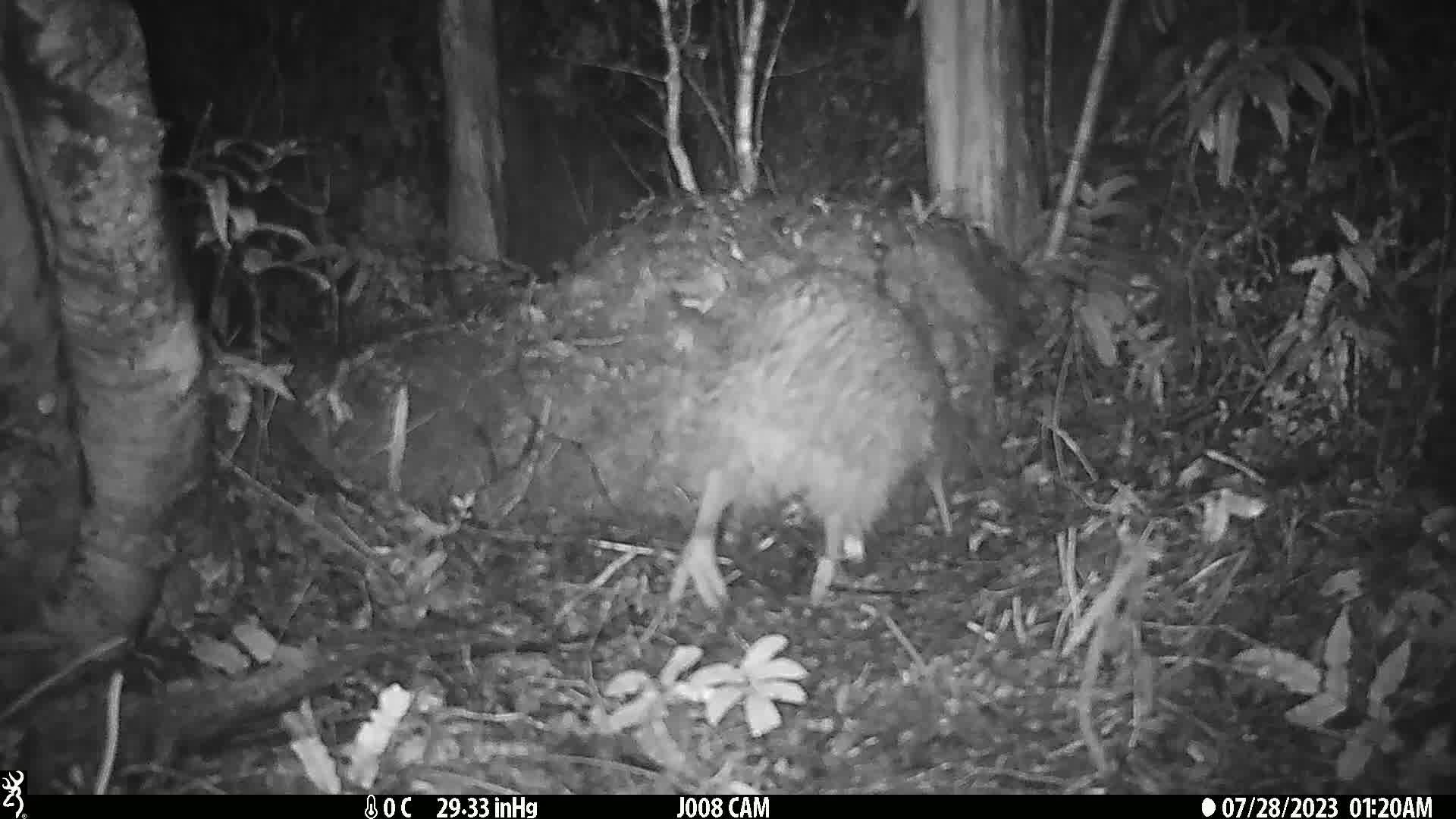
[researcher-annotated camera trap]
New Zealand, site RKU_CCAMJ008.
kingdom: Animalia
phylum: Chordata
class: Aves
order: Apterygiformes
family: Apterygidae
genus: Apteryx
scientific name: Apteryx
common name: kiwi